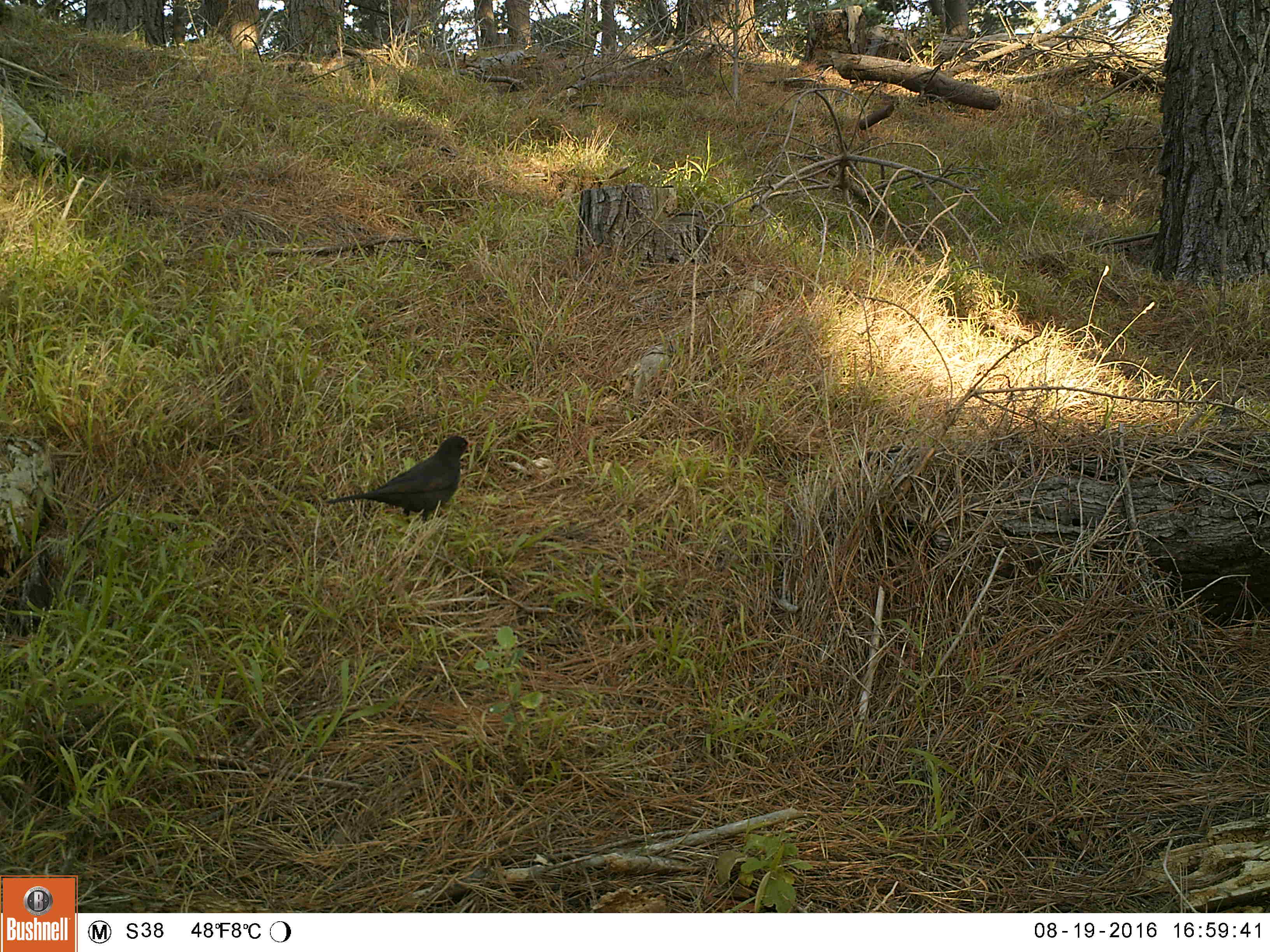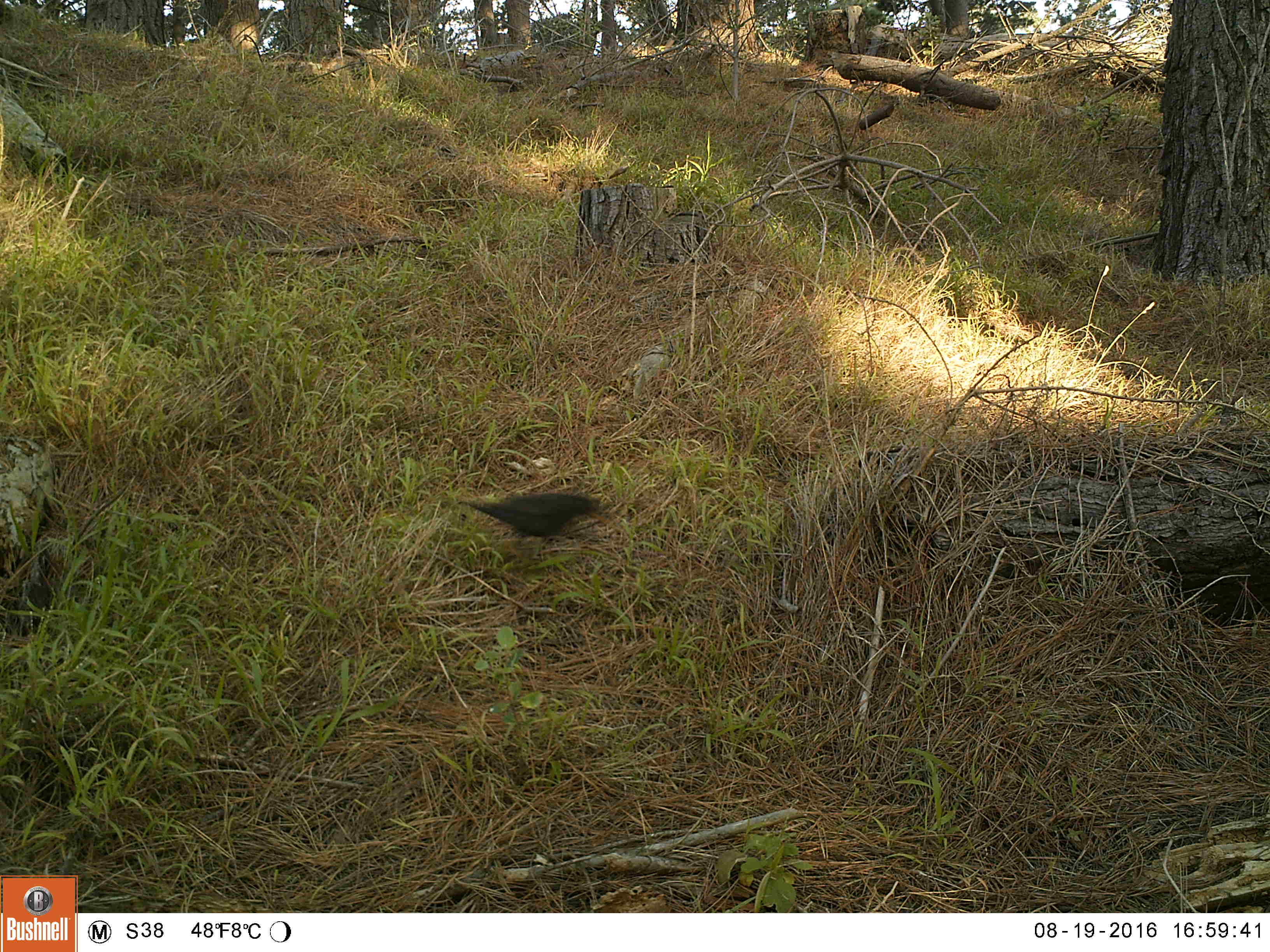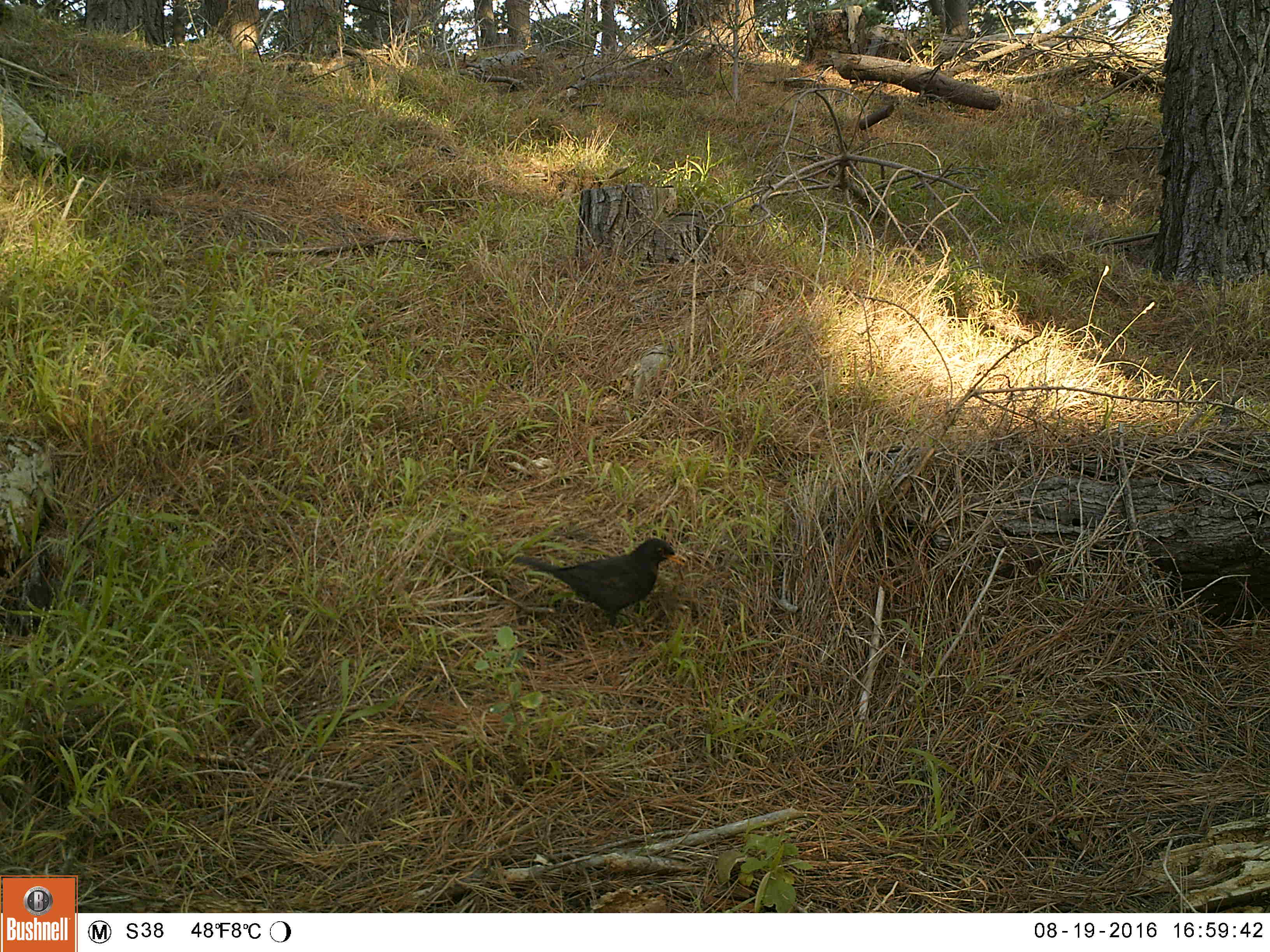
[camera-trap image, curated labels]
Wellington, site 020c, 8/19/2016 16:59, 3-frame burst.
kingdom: Animalia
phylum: Chordata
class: Aves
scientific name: Aves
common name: bird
Bird (Aves).